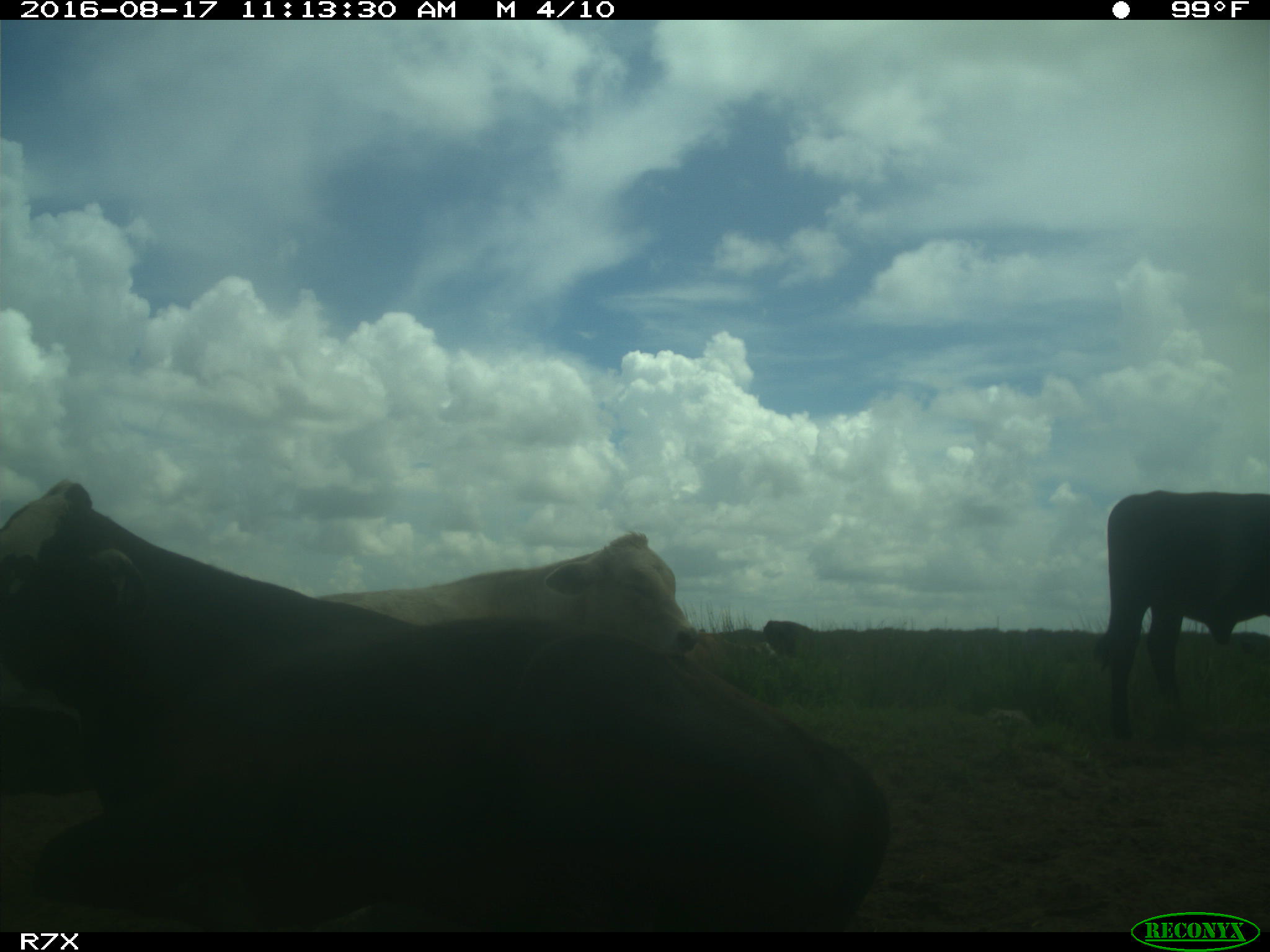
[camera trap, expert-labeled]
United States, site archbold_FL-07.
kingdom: Animalia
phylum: Chordata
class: Mammalia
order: Artiodactyla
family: Bovidae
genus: Bos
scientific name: Bos taurus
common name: domestic cow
Bos taurus (domestic cow).